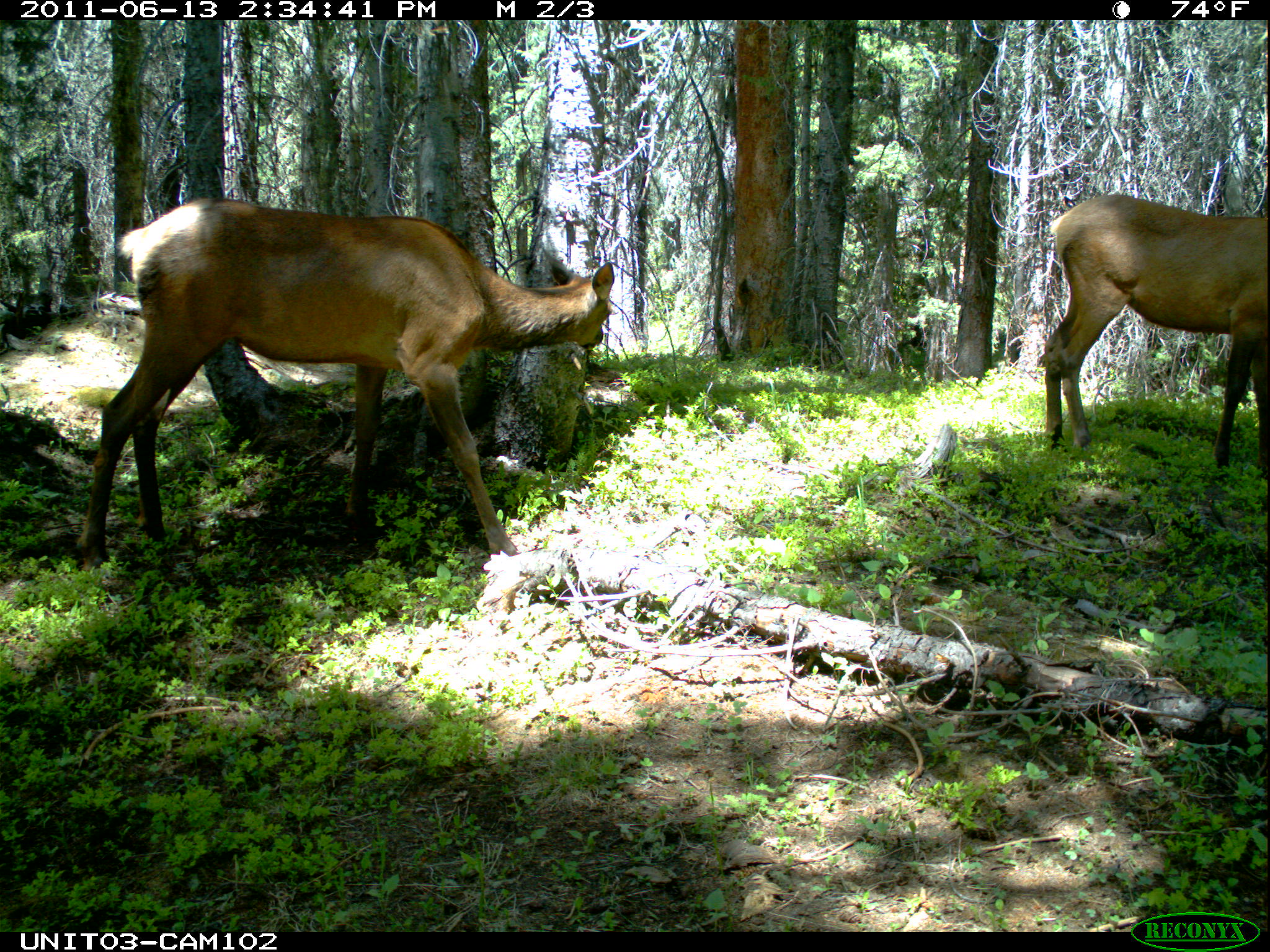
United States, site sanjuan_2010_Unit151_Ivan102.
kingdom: Animalia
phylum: Chordata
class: Mammalia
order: Artiodactyla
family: Cervidae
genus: Cervus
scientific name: Cervus elaphus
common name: red deer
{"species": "Cervus elaphus (red deer)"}